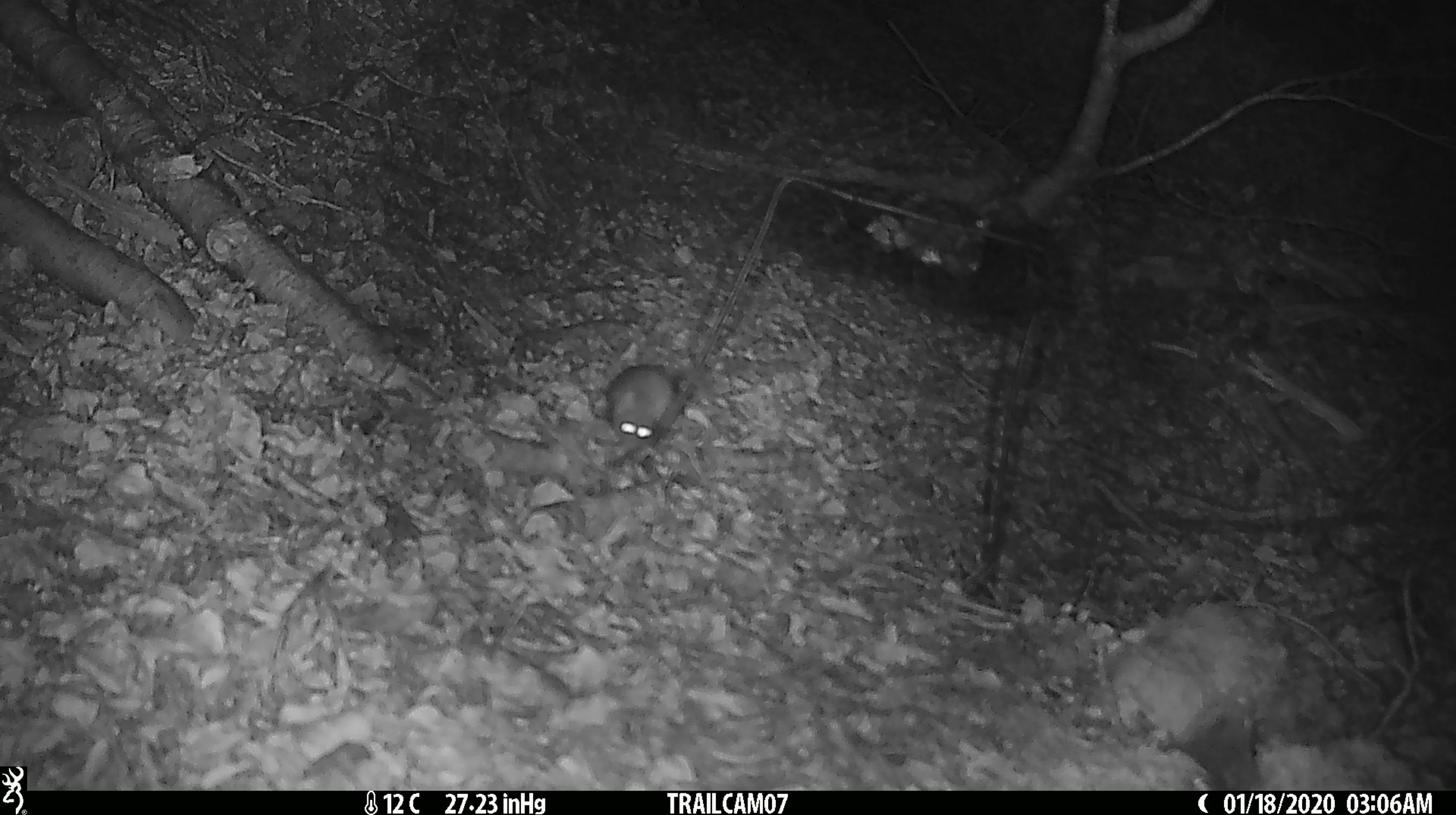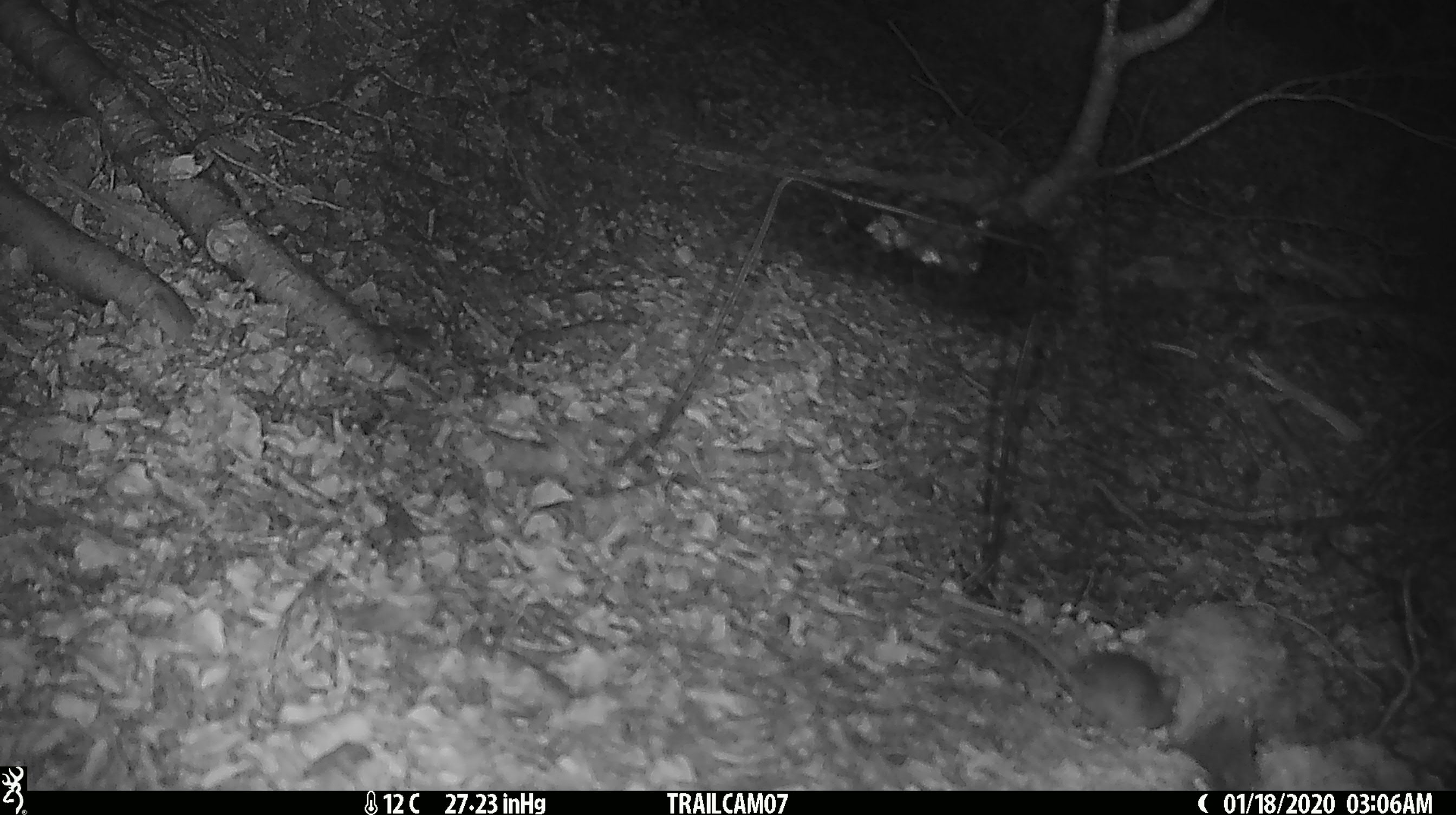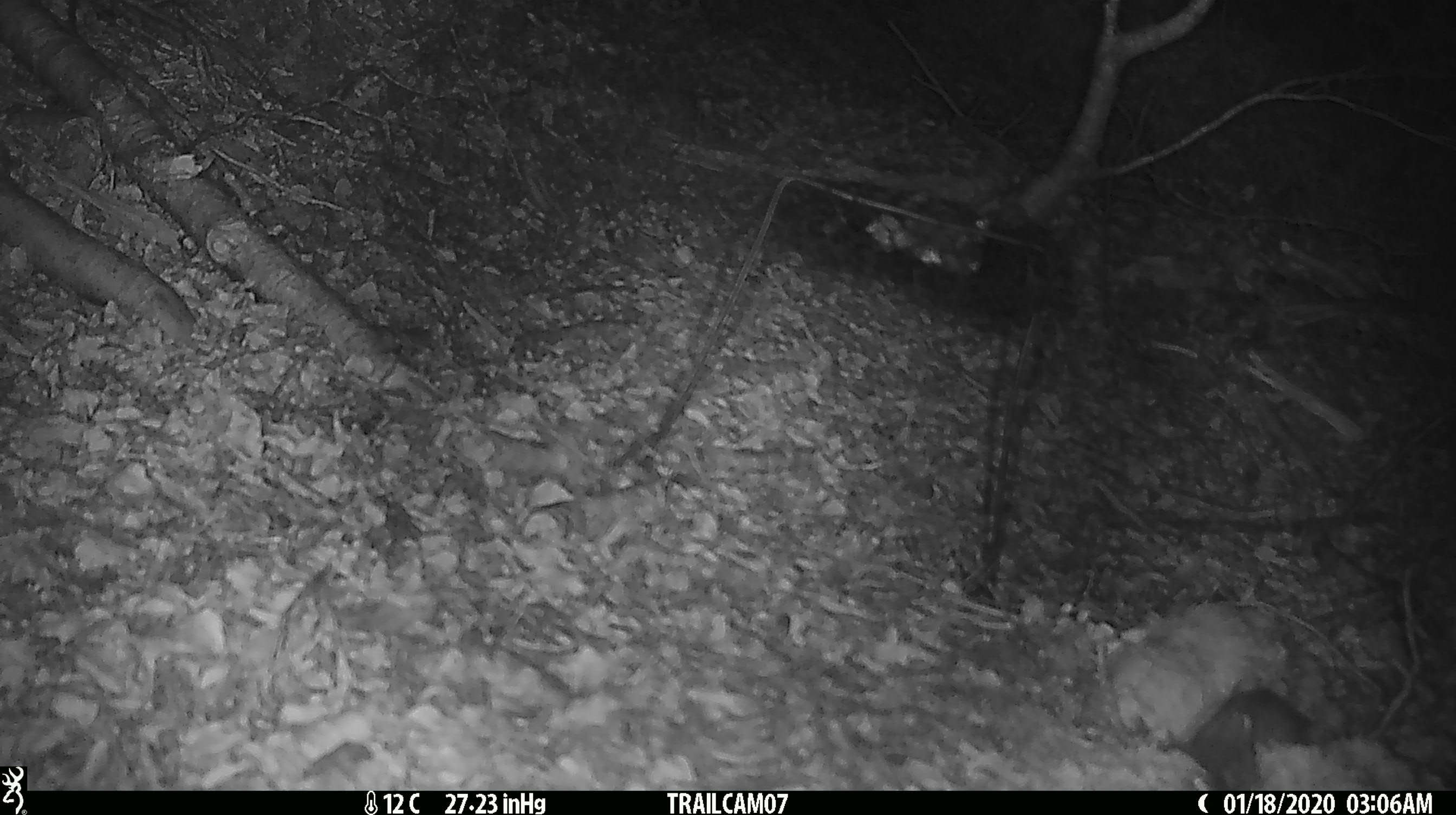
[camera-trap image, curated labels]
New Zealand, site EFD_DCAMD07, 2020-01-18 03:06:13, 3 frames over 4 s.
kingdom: Animalia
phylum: Chordata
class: Mammalia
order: Rodentia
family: Muridae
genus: Mus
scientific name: Mus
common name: mouse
Mouse (Mus).